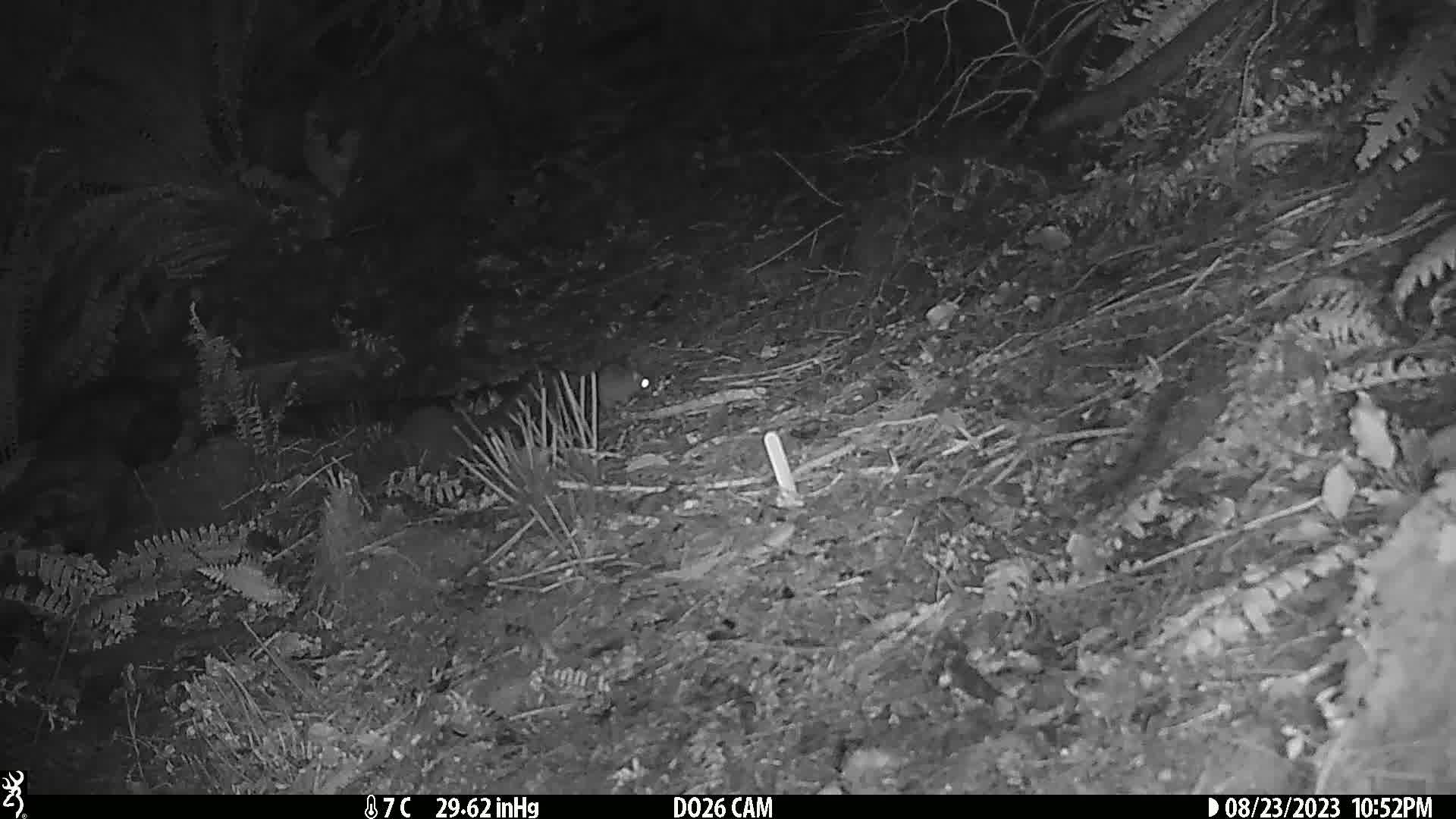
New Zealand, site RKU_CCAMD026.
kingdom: Animalia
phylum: Chordata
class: Mammalia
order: Rodentia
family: Muridae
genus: Rattus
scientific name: Rattus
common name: rat